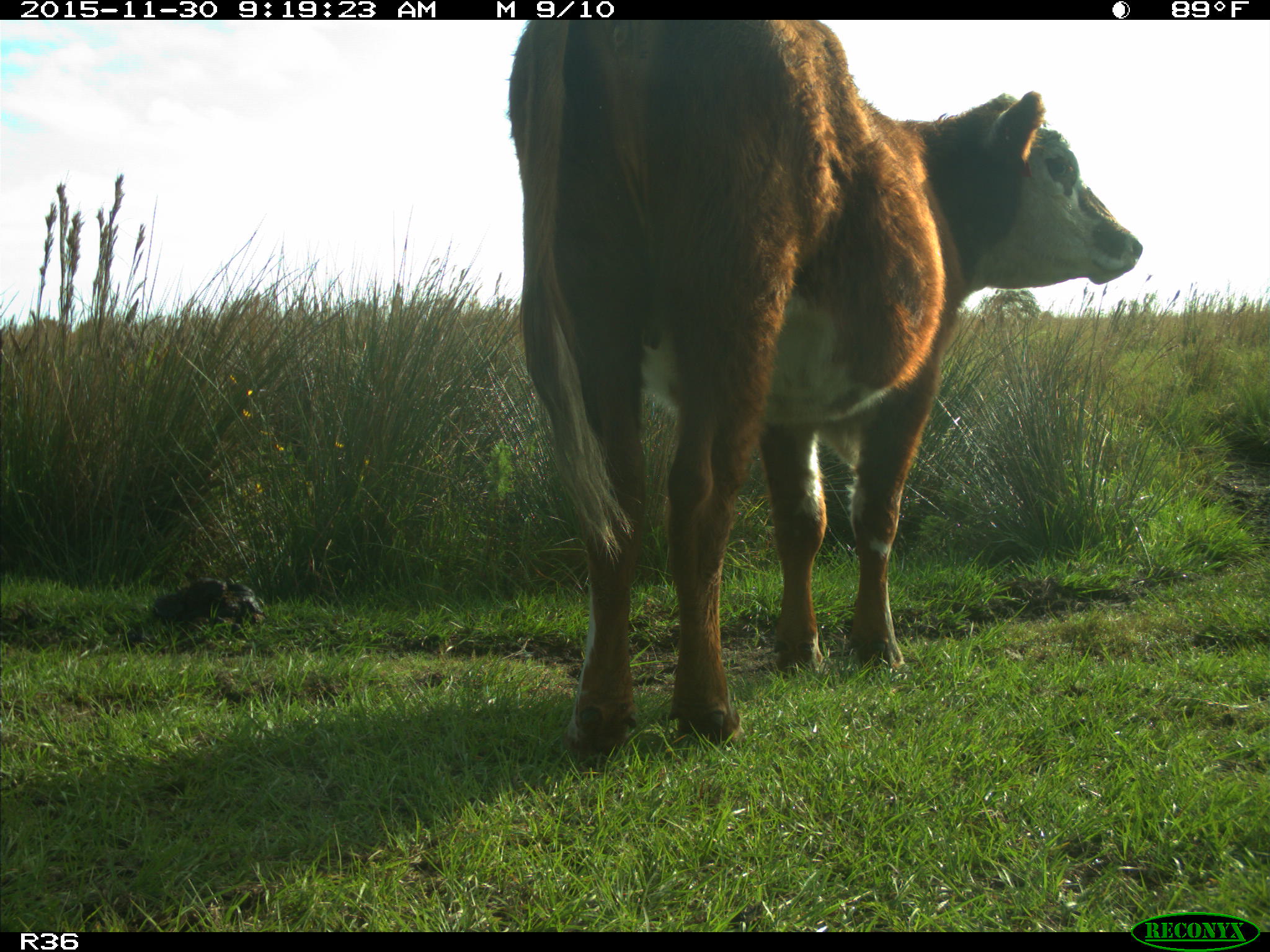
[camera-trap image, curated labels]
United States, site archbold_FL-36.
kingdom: Animalia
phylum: Chordata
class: Mammalia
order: Artiodactyla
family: Bovidae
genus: Bos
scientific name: Bos taurus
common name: domestic cow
Bos taurus (domestic cow).